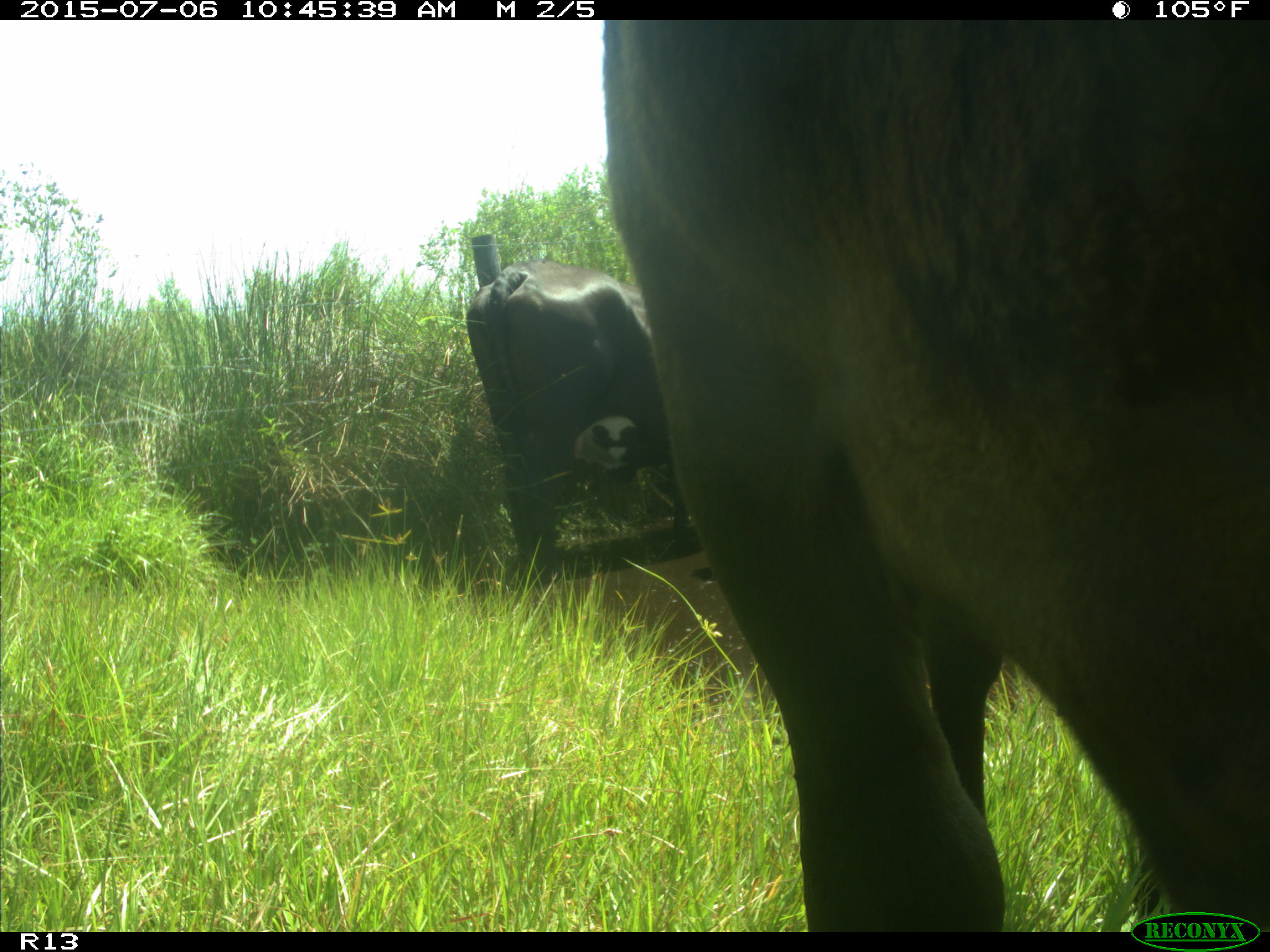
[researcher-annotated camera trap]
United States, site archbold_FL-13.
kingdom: Animalia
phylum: Chordata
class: Mammalia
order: Artiodactyla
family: Bovidae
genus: Bos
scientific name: Bos taurus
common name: domestic cow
Bos taurus (domestic cow).